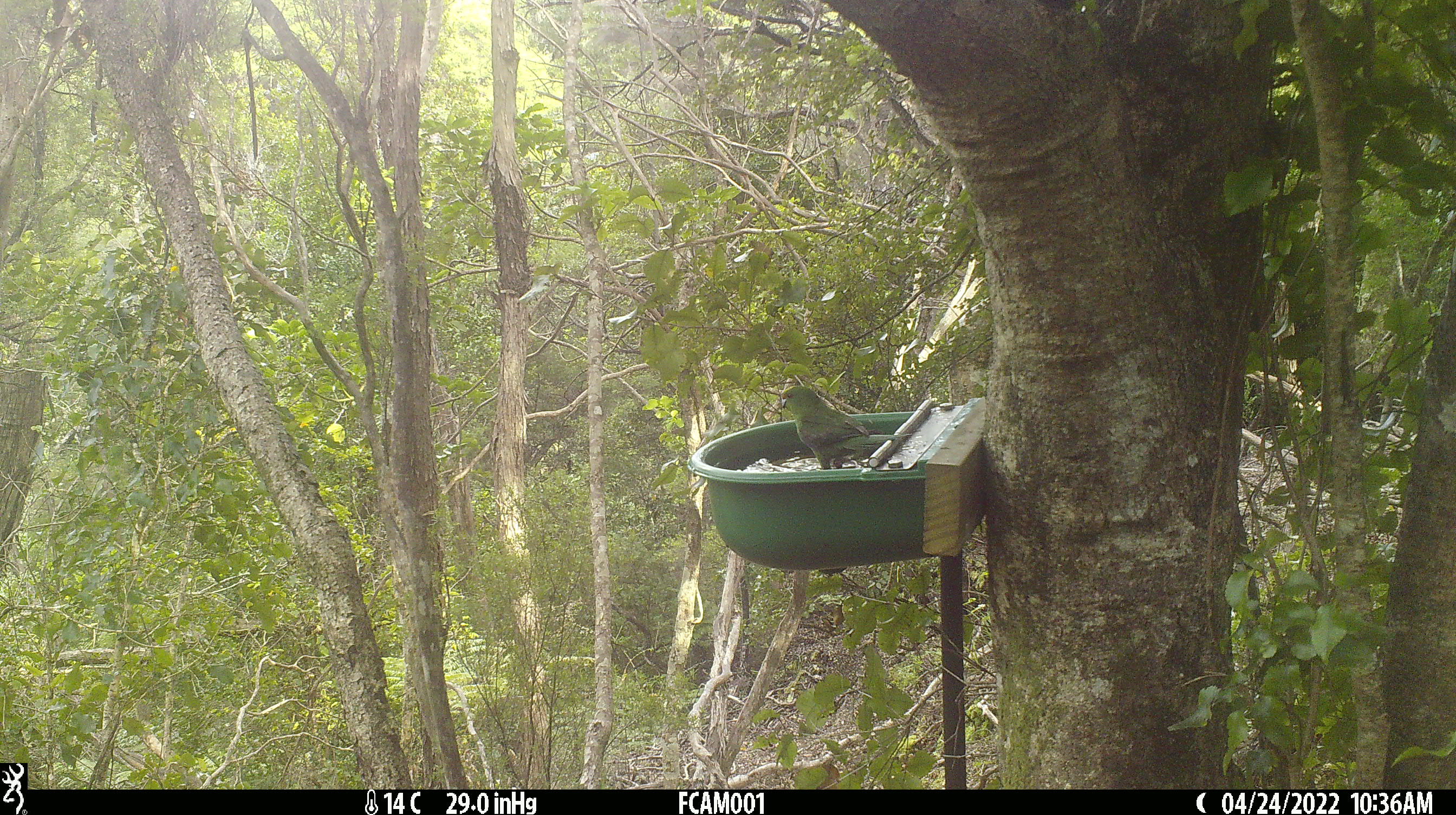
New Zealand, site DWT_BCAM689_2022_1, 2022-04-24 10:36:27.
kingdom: Animalia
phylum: Chordata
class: Aves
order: Psittaciformes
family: Psittaculidae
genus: Cyanoramphus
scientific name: Cyanoramphus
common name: parakeet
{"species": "parakeet (Cyanoramphus)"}